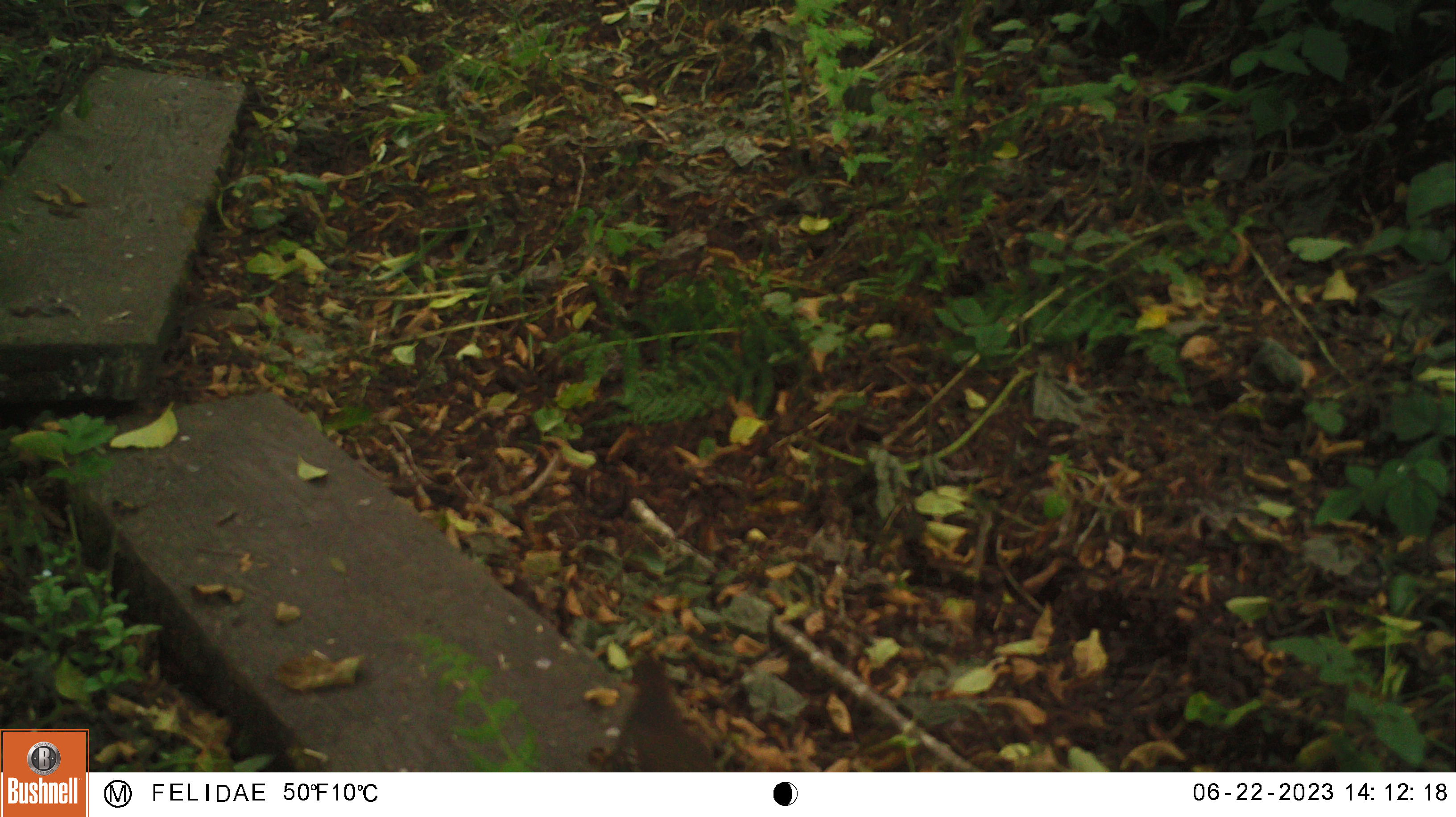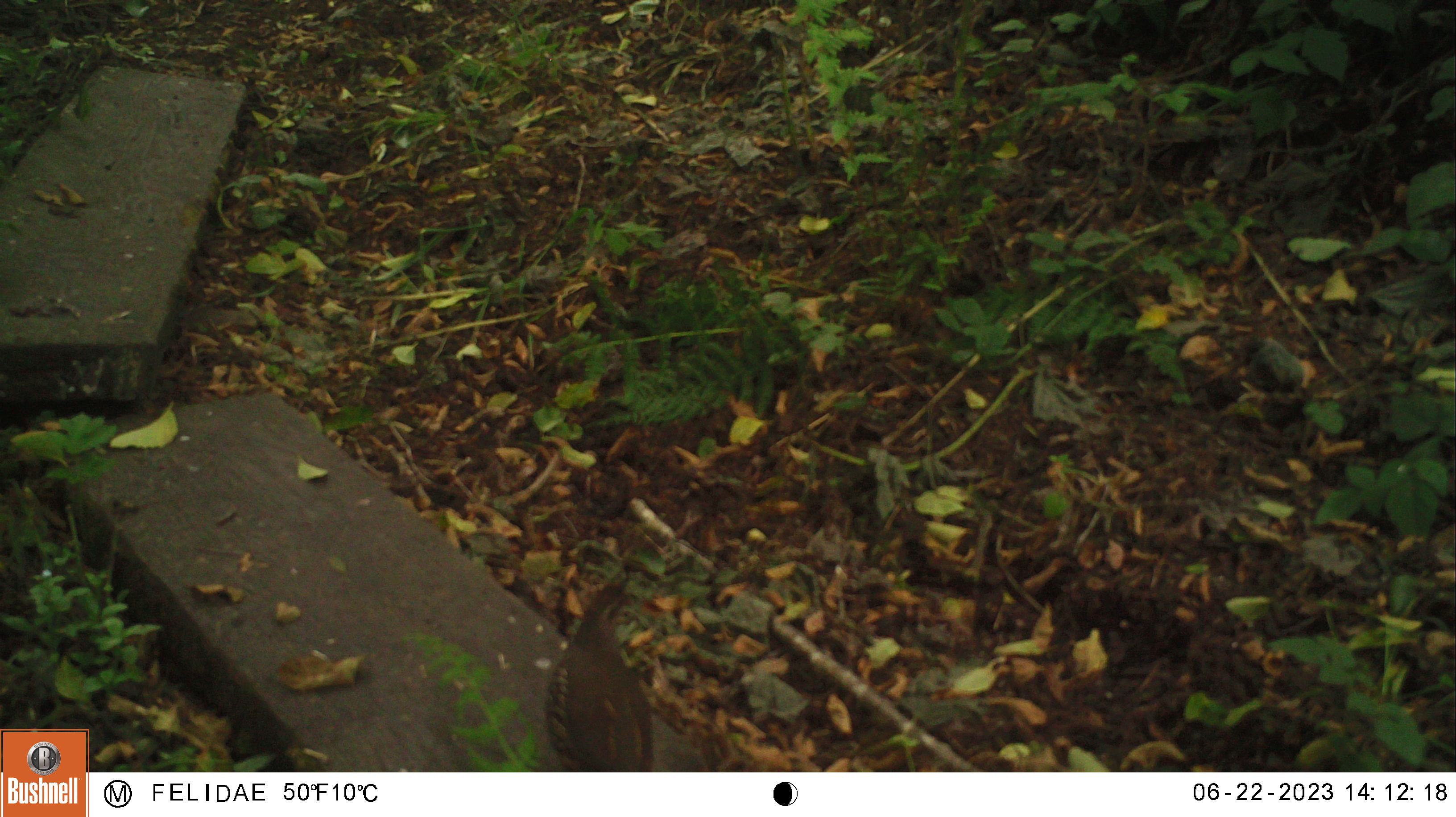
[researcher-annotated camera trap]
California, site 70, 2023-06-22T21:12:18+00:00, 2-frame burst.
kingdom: Animalia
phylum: Chordata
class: Aves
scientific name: Aves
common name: bird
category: unknown bird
Unknown bird (bird) (Aves).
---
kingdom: Animalia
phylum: Chordata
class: Aves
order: Galliformes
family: Odontophoridae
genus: Callipepla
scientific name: Callipepla californica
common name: california quail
California quail (Callipepla californica).